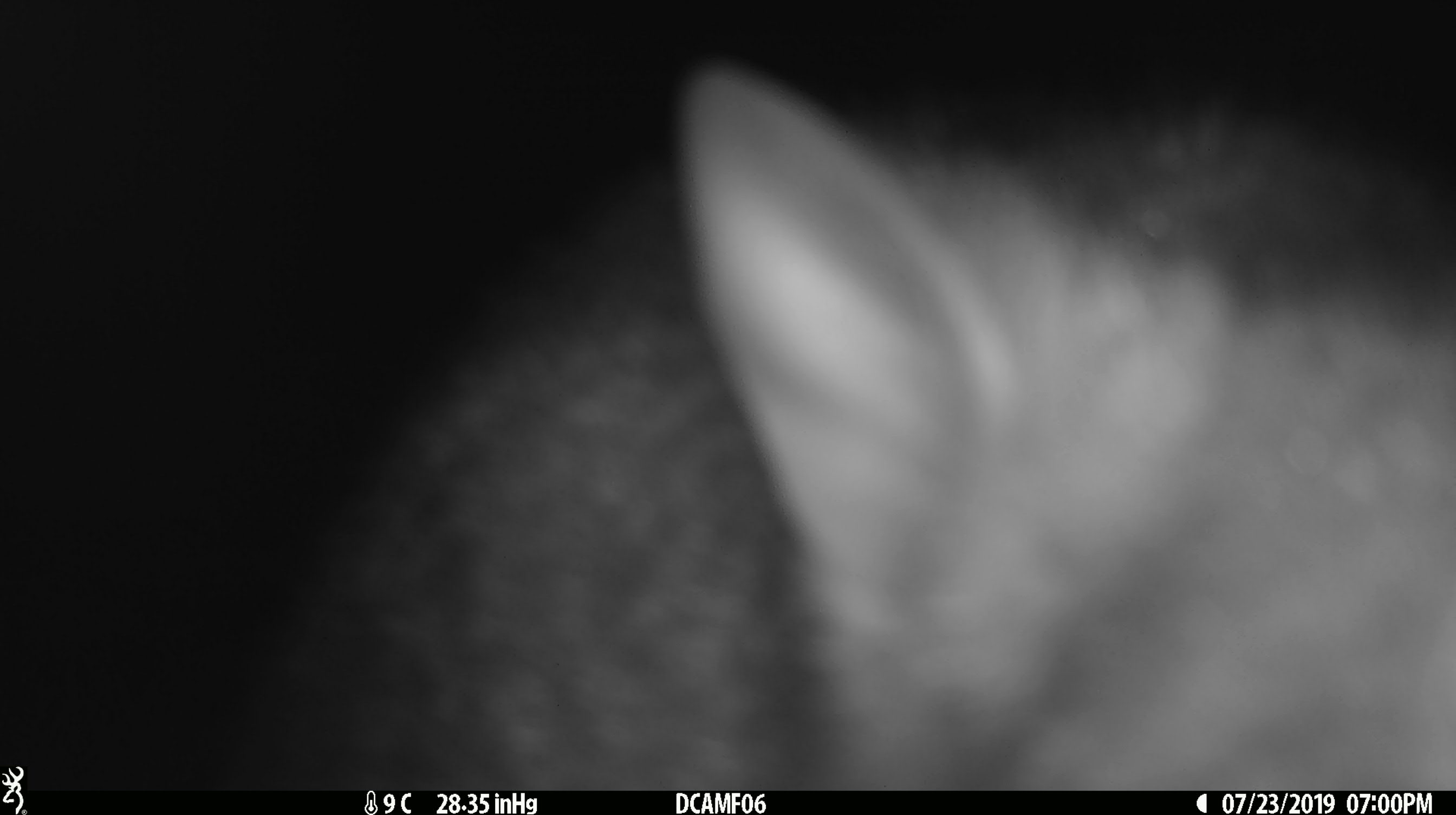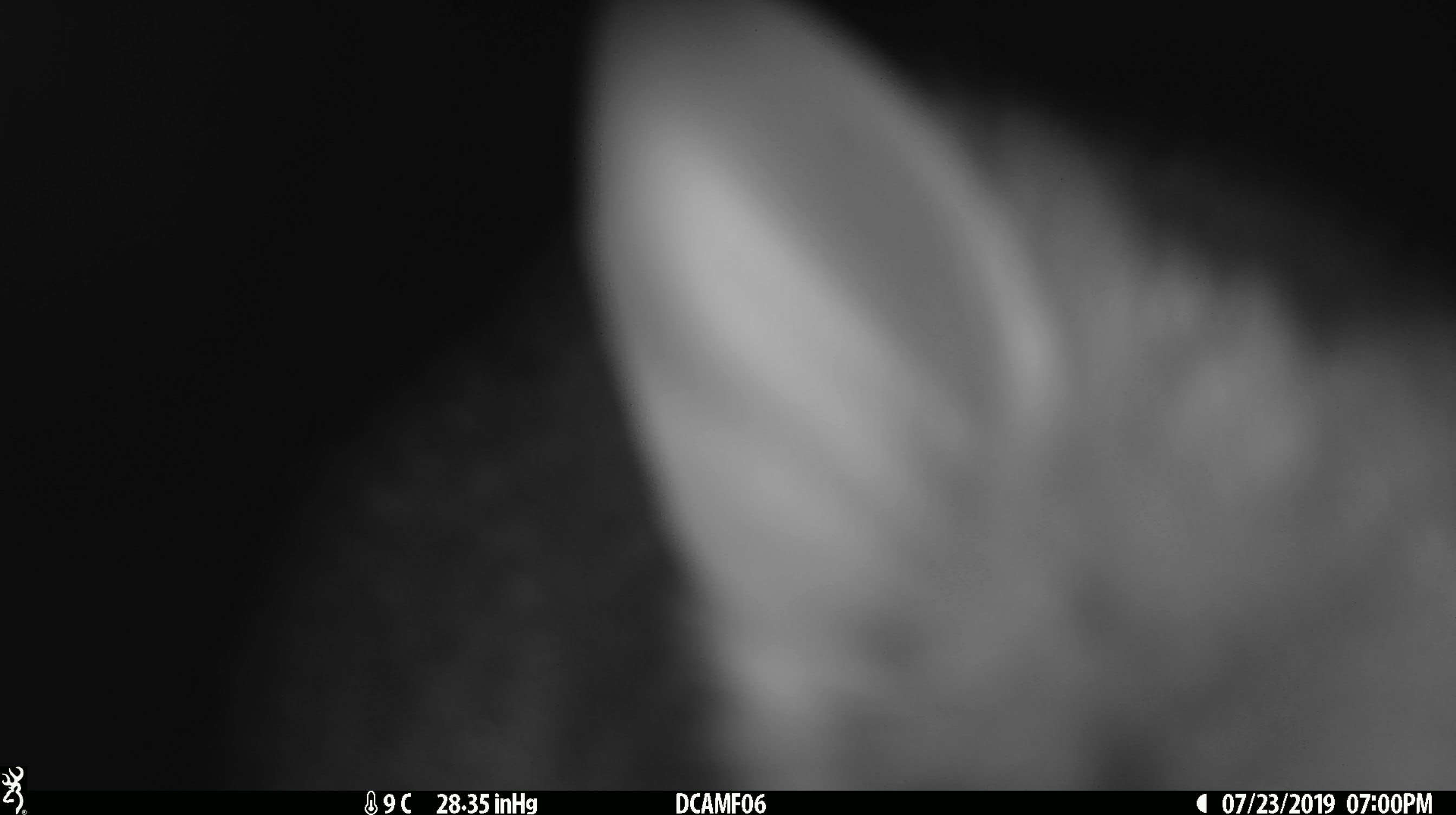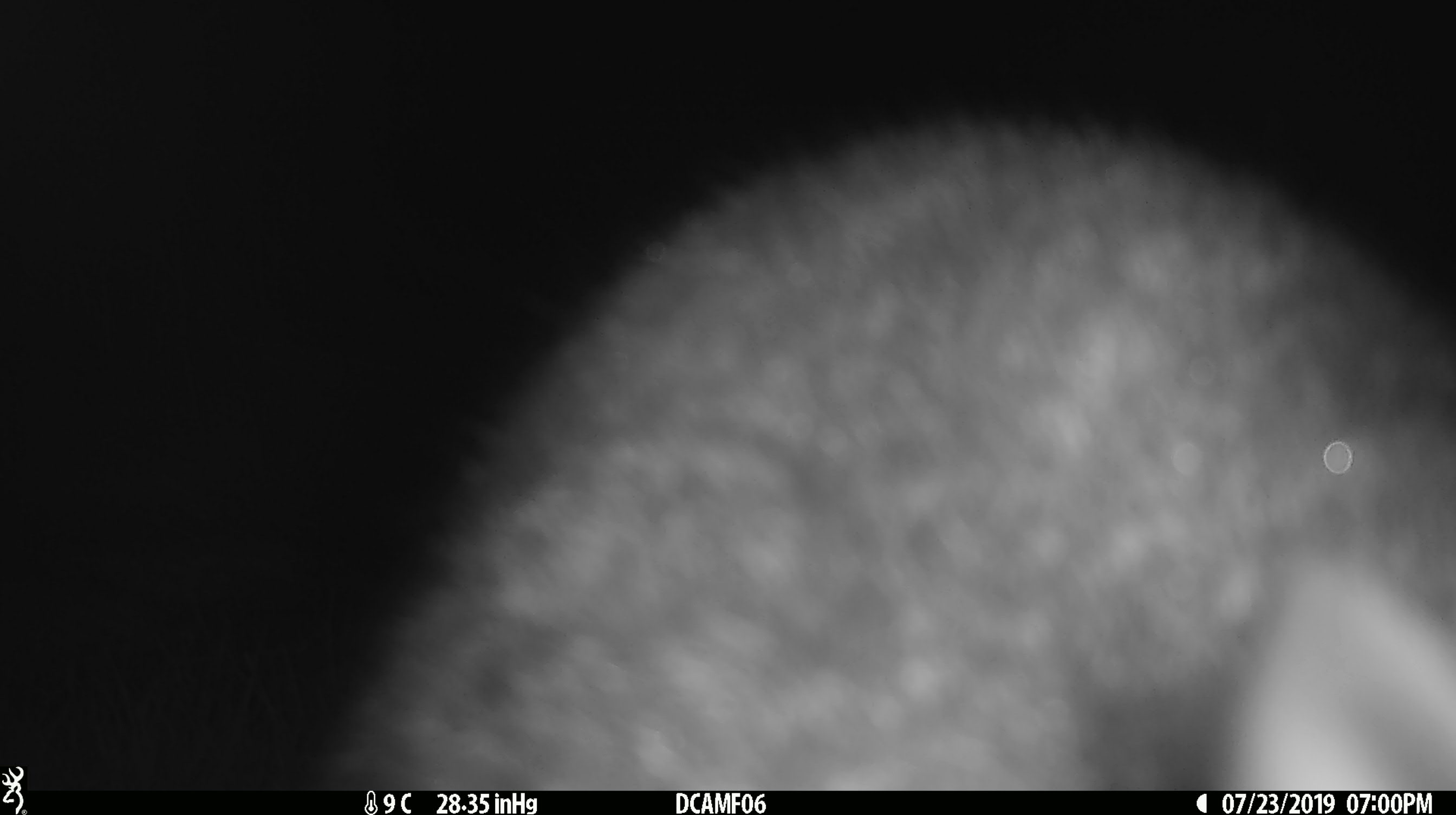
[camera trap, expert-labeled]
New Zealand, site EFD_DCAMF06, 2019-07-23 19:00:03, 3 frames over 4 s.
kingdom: Animalia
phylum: Chordata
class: Mammalia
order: Diprotodontia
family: Phalangeridae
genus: Trichosurus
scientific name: Trichosurus vulpecula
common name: common brushtail possum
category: possum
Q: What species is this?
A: Possum (common brushtail possum) (Trichosurus vulpecula).